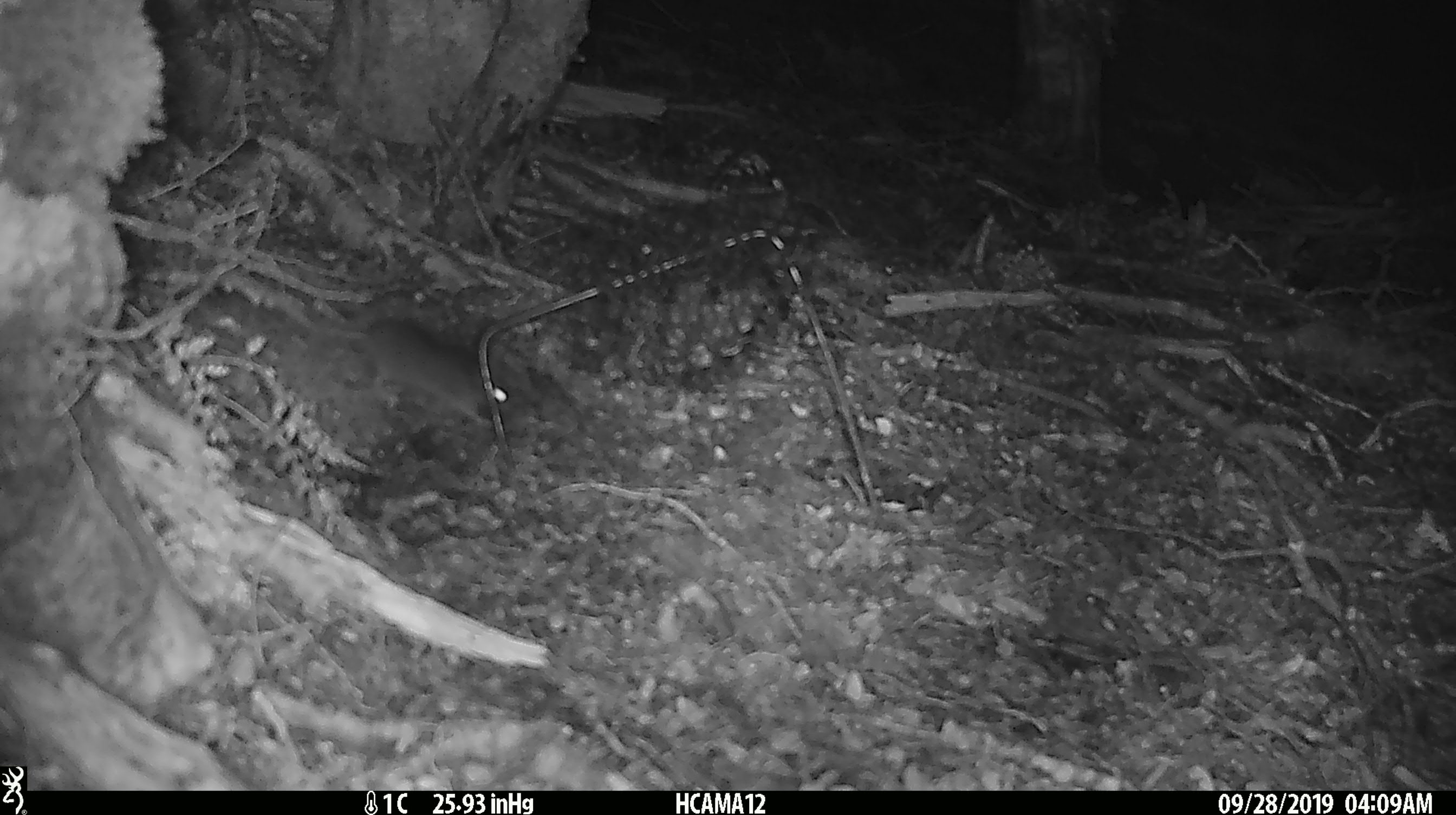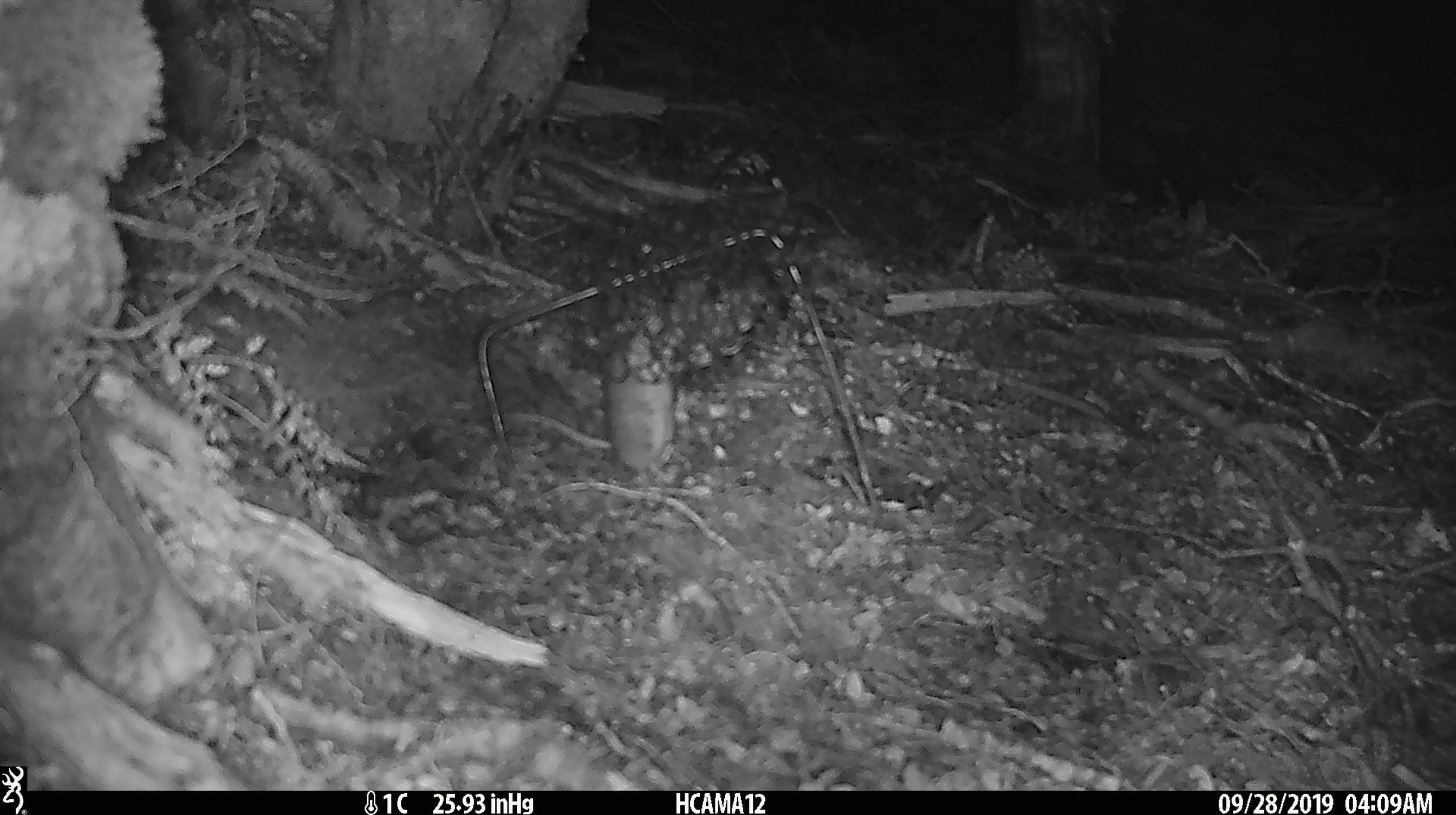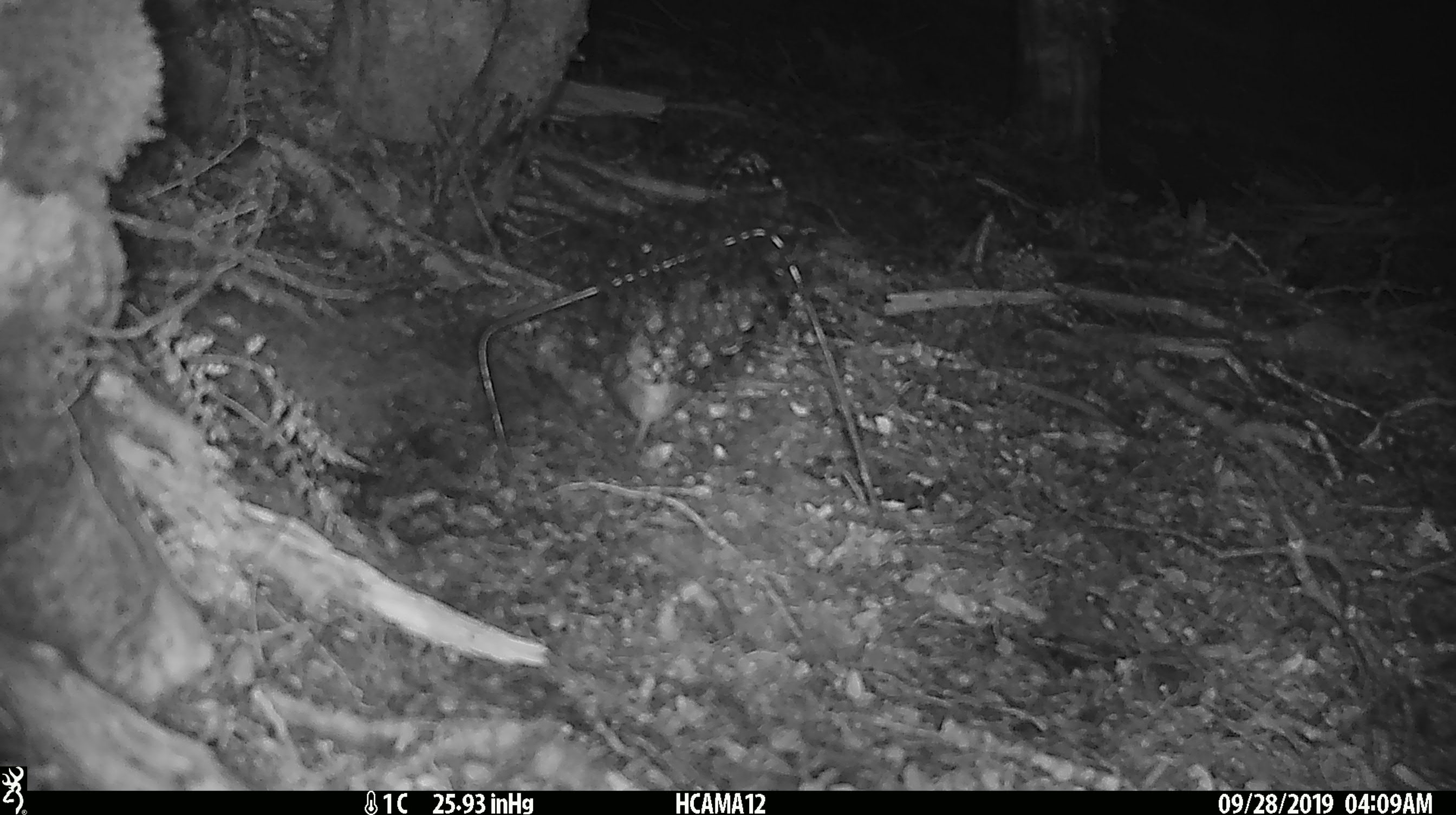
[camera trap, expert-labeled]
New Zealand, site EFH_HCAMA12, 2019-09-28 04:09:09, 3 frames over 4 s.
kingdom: Animalia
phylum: Chordata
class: Mammalia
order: Rodentia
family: Muridae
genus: Mus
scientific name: Mus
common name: mouse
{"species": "mouse (Mus)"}